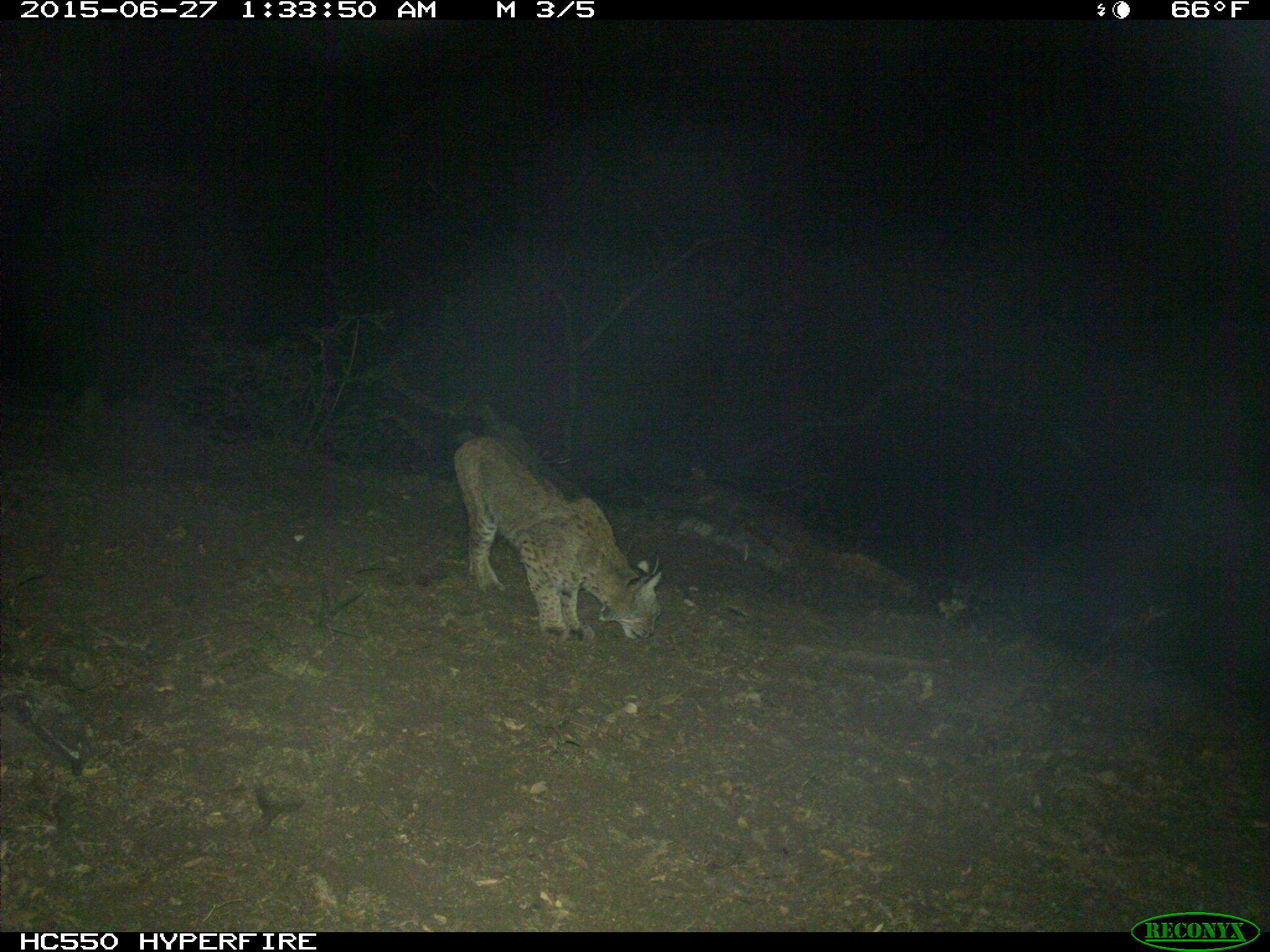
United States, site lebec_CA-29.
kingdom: Animalia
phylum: Chordata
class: Mammalia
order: Carnivora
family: Felidae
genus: Lynx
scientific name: Lynx rufus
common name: bobcat